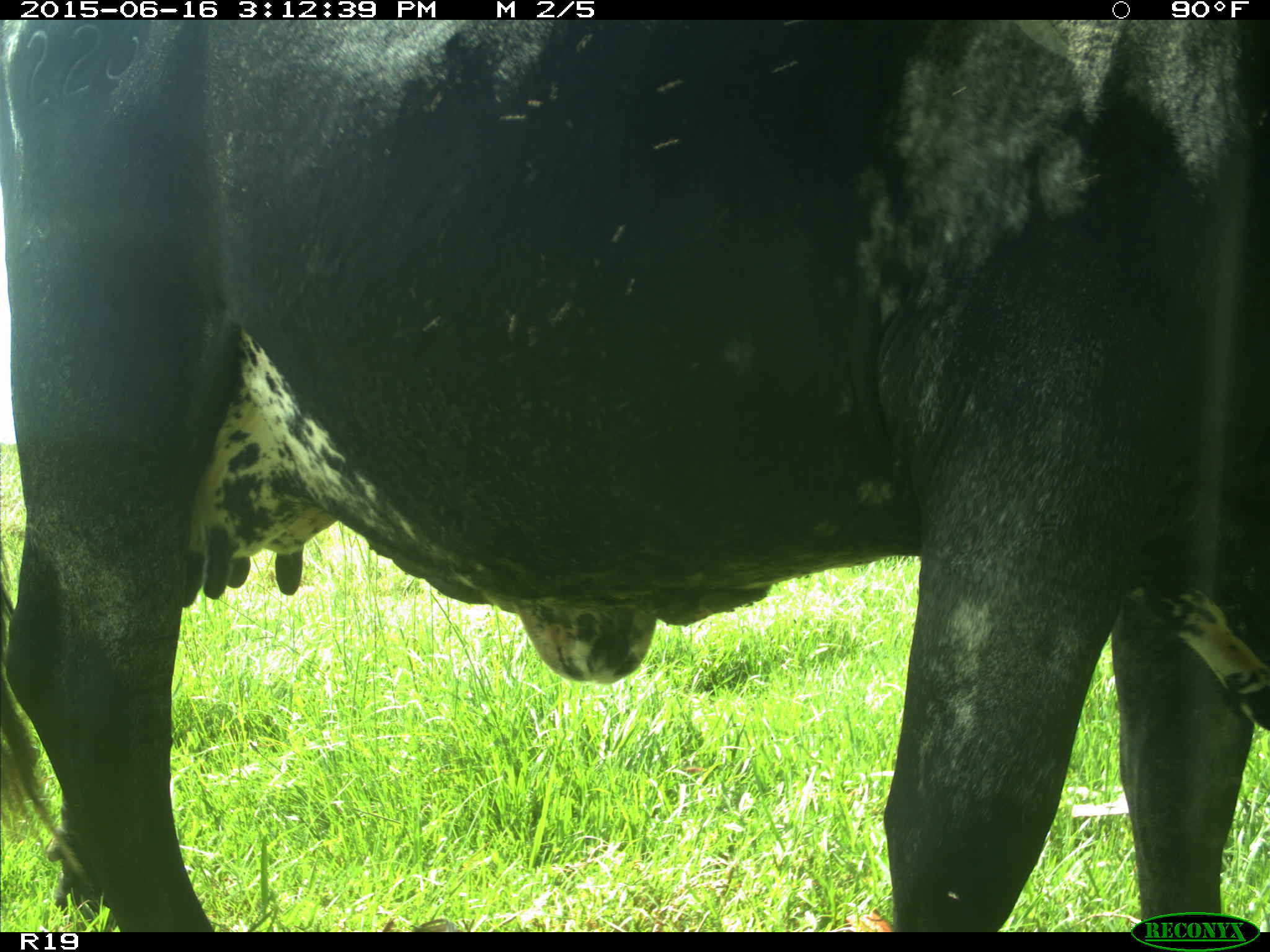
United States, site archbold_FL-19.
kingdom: Animalia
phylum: Chordata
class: Mammalia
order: Artiodactyla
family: Bovidae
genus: Bos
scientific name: Bos taurus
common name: domestic cow